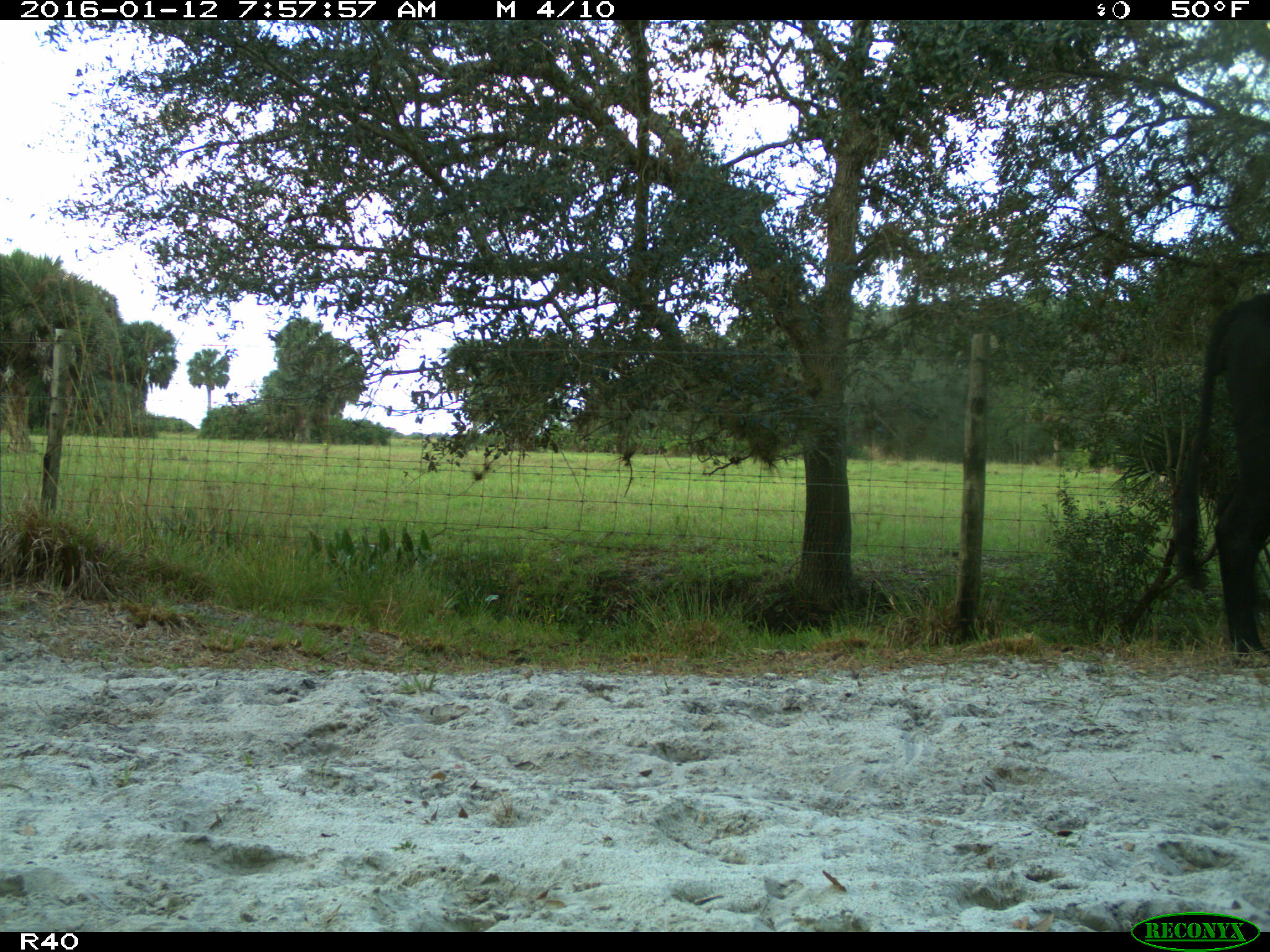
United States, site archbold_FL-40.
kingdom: Animalia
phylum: Chordata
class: Mammalia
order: Artiodactyla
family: Bovidae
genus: Bos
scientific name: Bos taurus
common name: domestic cow